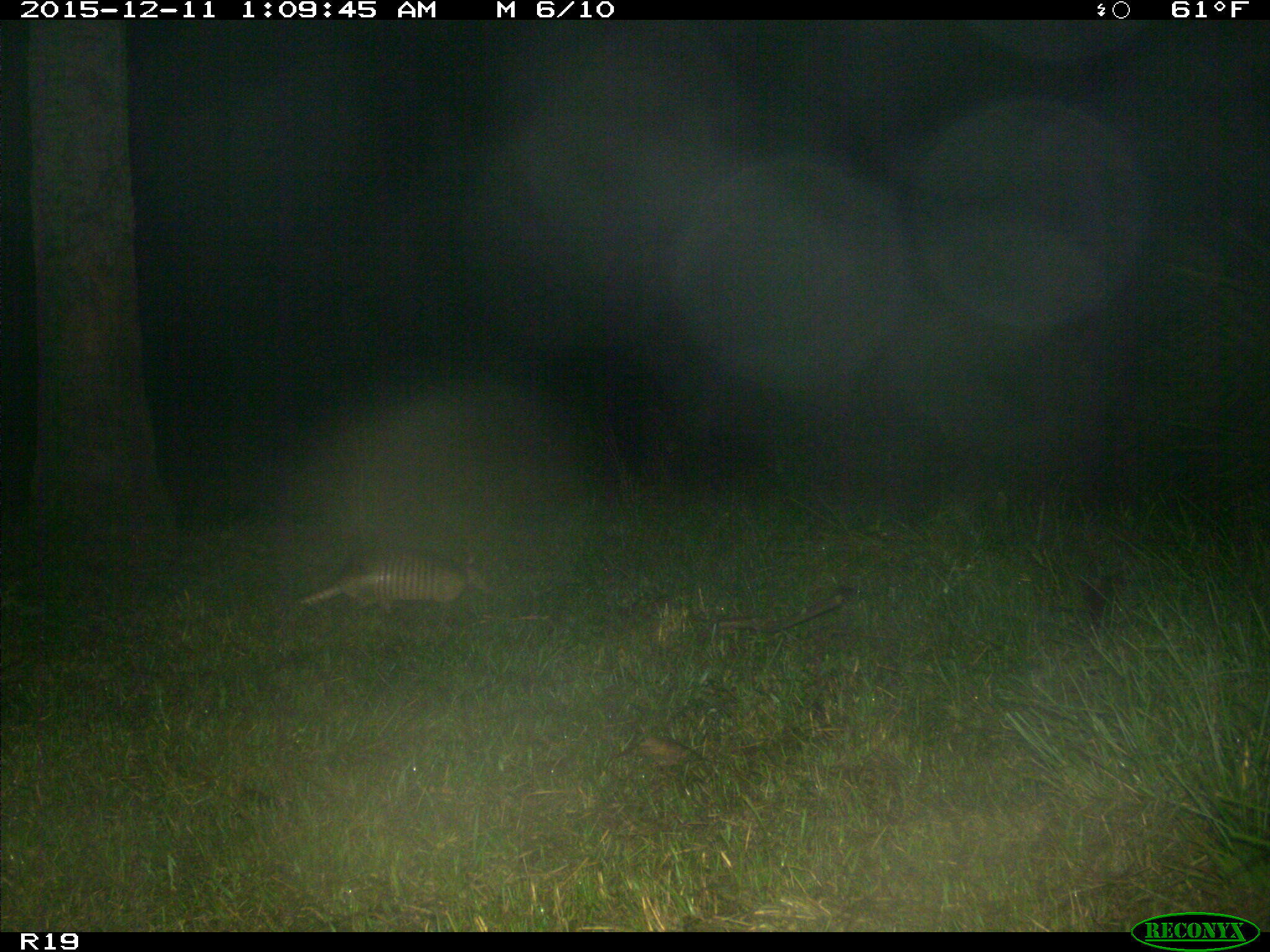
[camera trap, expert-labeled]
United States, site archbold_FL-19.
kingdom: Animalia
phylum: Chordata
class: Mammalia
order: Cingulata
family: Dasypodidae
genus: Dasypus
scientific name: Dasypus novemcinctus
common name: nine-banded armadillo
Dasypus novemcinctus (nine-banded armadillo).